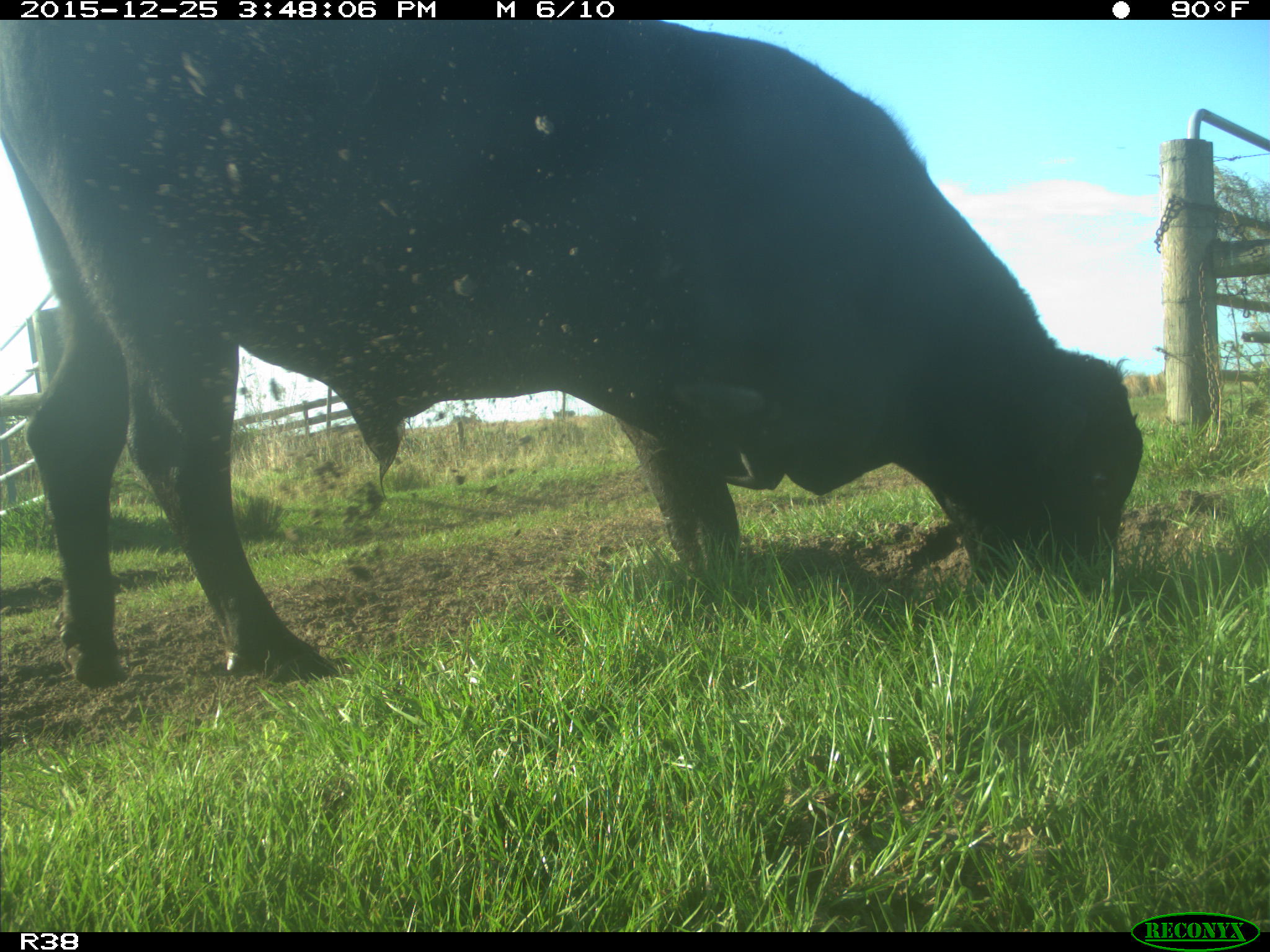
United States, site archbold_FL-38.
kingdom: Animalia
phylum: Chordata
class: Mammalia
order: Artiodactyla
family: Bovidae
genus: Bos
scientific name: Bos taurus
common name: domestic cow